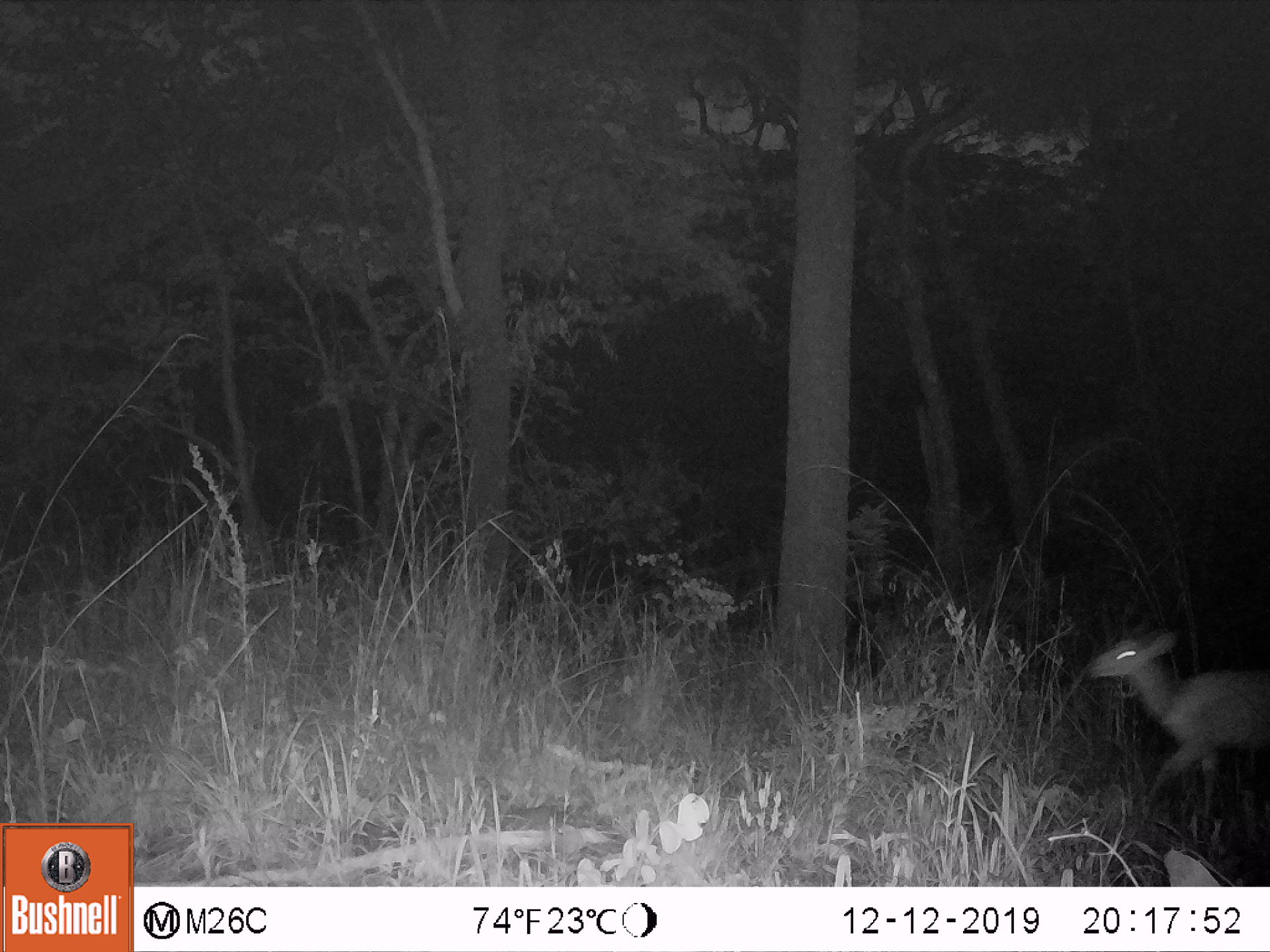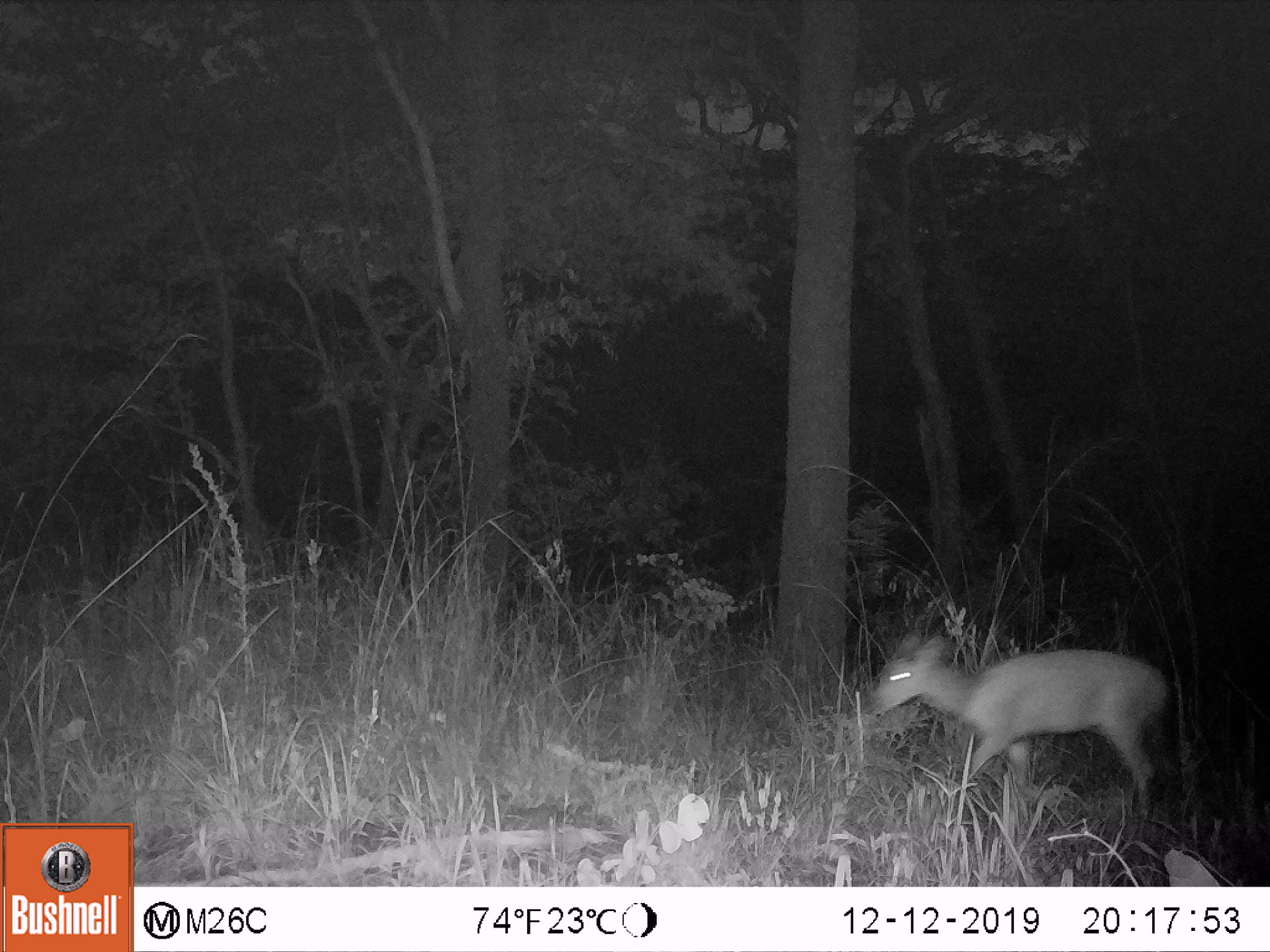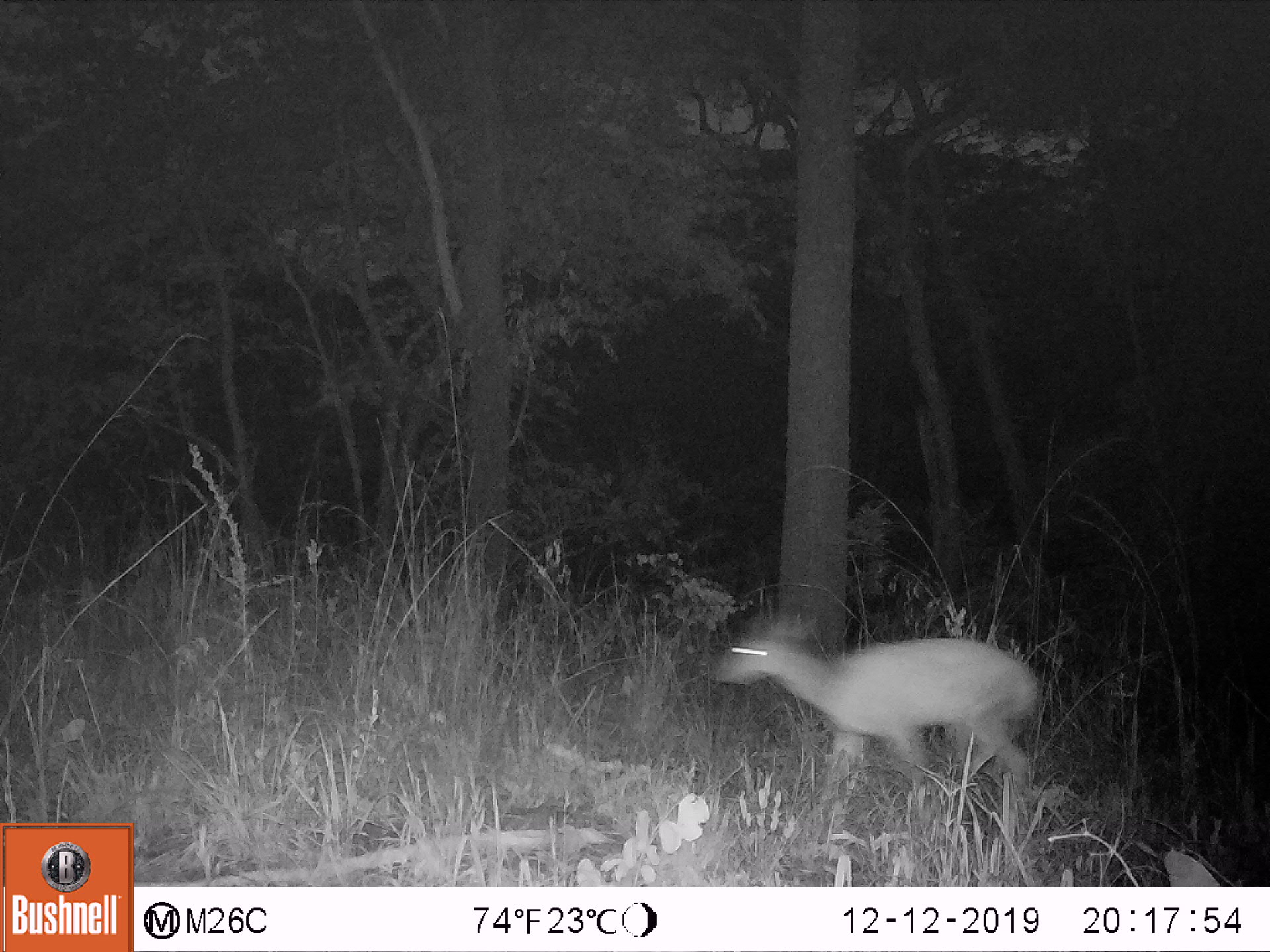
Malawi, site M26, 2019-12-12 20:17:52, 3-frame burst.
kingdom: Animalia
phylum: Chordata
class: Mammalia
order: Artiodactyla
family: Bovidae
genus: Tragelaphus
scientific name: Tragelaphus sylvaticus sylvaticus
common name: cape bushbuck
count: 1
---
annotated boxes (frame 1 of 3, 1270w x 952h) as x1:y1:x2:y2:
cape bushbuck: 1075:625:1269:827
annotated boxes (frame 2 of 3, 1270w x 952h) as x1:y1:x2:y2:
cape bushbuck: 857:626:1174:824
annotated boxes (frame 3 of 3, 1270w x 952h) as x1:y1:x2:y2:
cape bushbuck: 701:598:1043:828